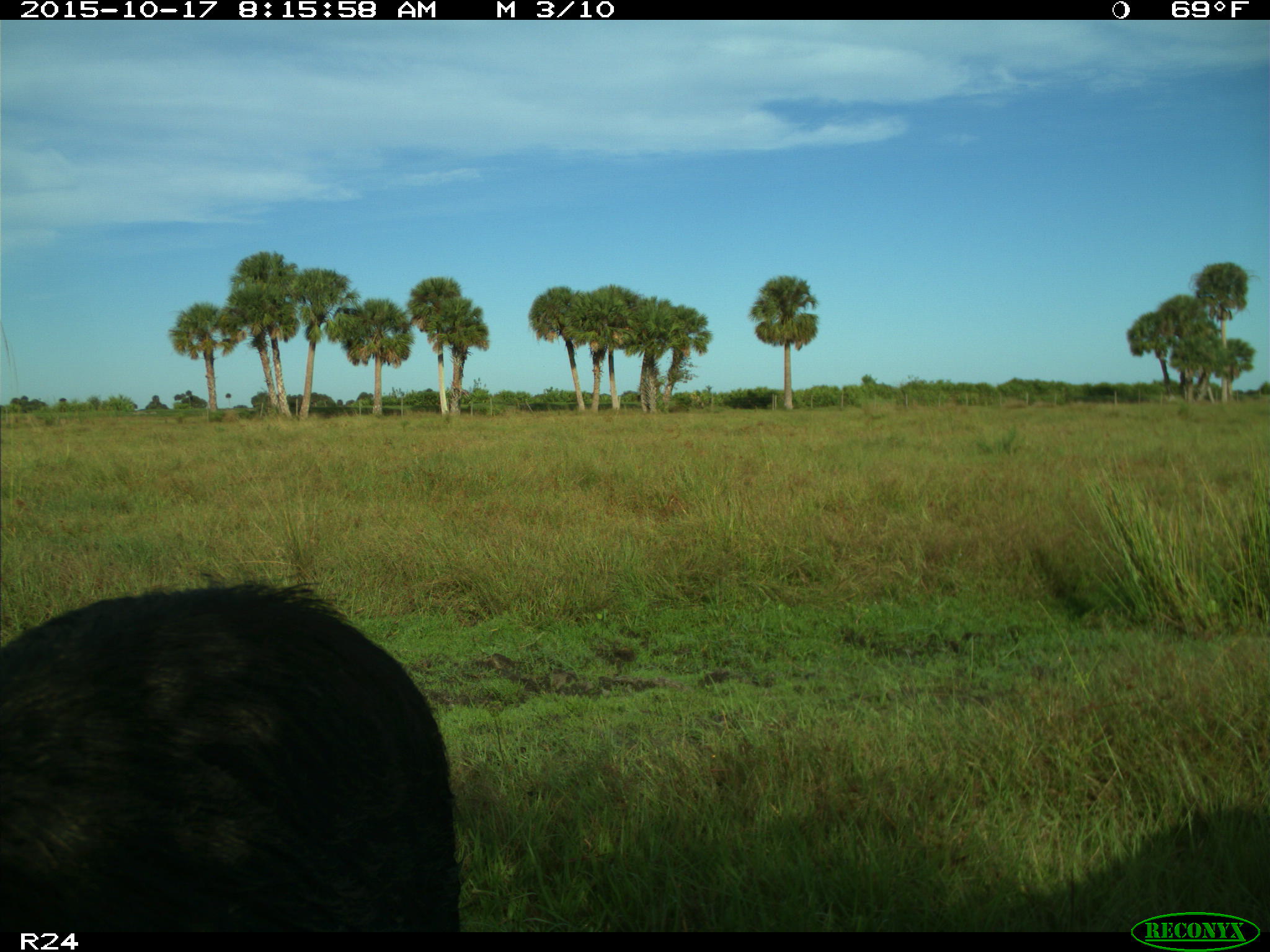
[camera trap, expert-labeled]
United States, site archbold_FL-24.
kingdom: Animalia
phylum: Chordata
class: Mammalia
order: Artiodactyla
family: Suidae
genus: Sus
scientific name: Sus scrofa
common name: wild boar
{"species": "Sus scrofa (wild boar)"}